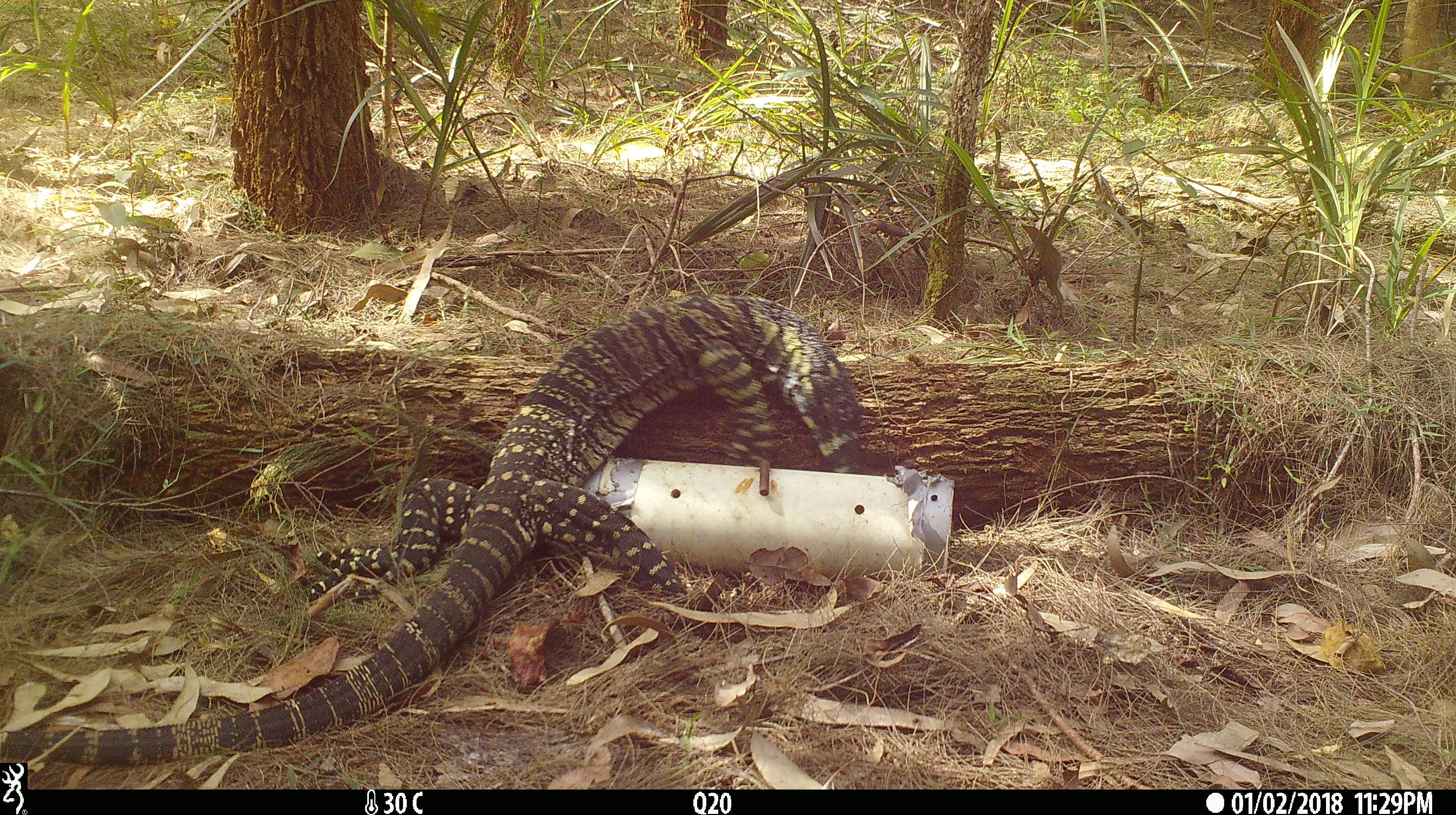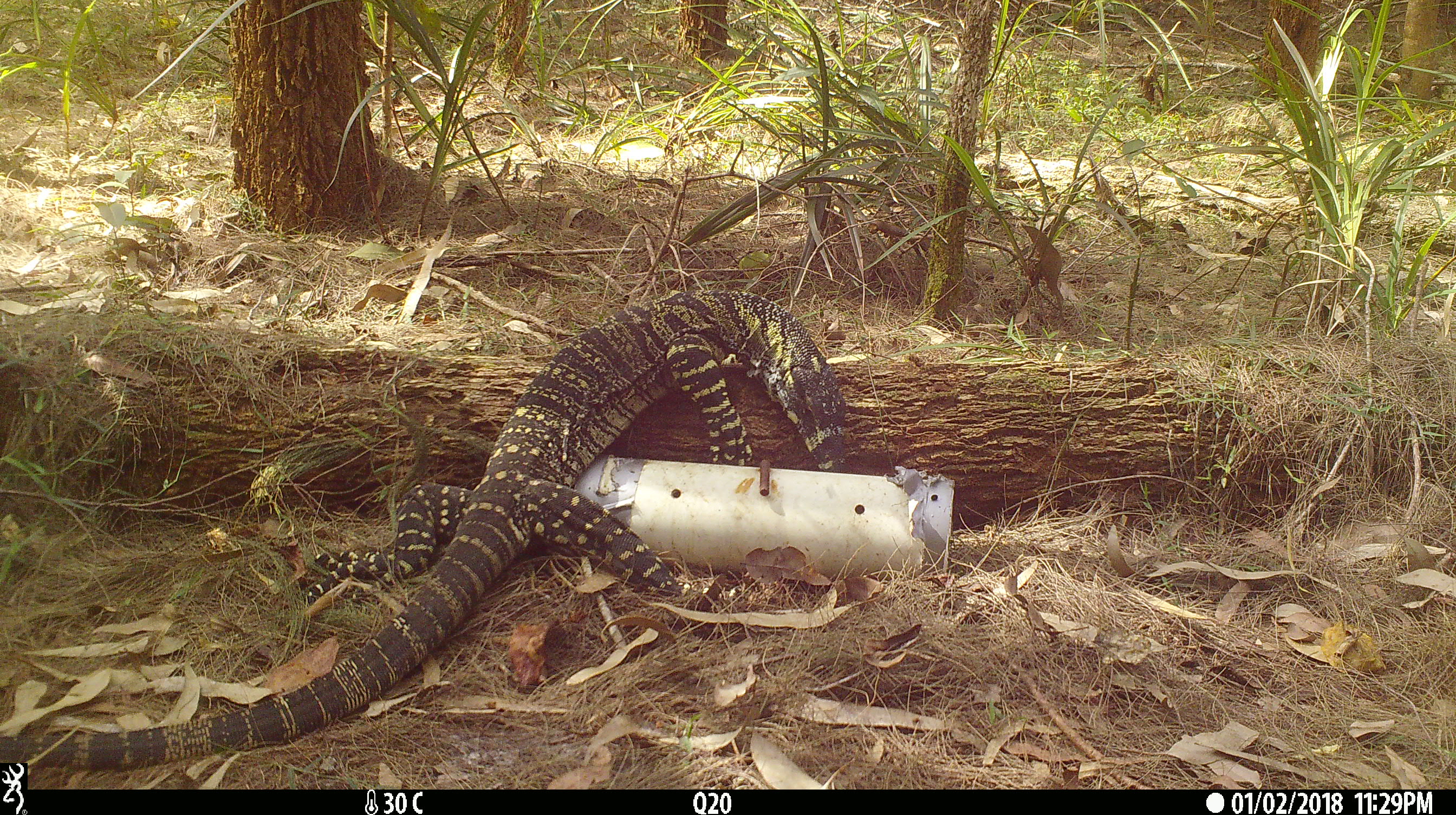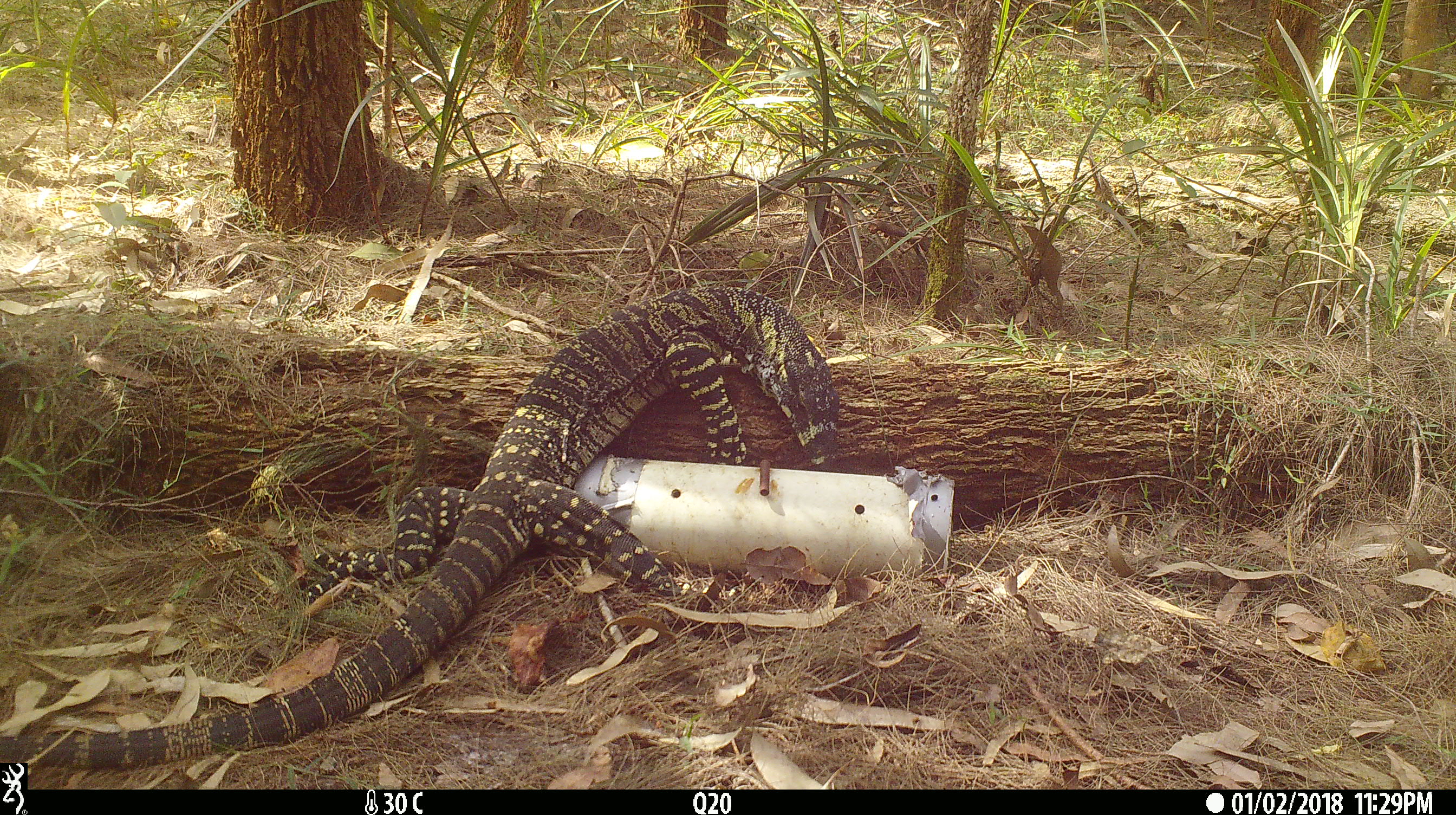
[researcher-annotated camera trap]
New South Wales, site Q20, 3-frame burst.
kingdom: Animalia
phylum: Chordata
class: Reptilia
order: Squamata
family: Varanidae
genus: Varanus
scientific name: Varanus varius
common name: lace monitor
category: goanna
Goanna (lace monitor) (Varanus varius).